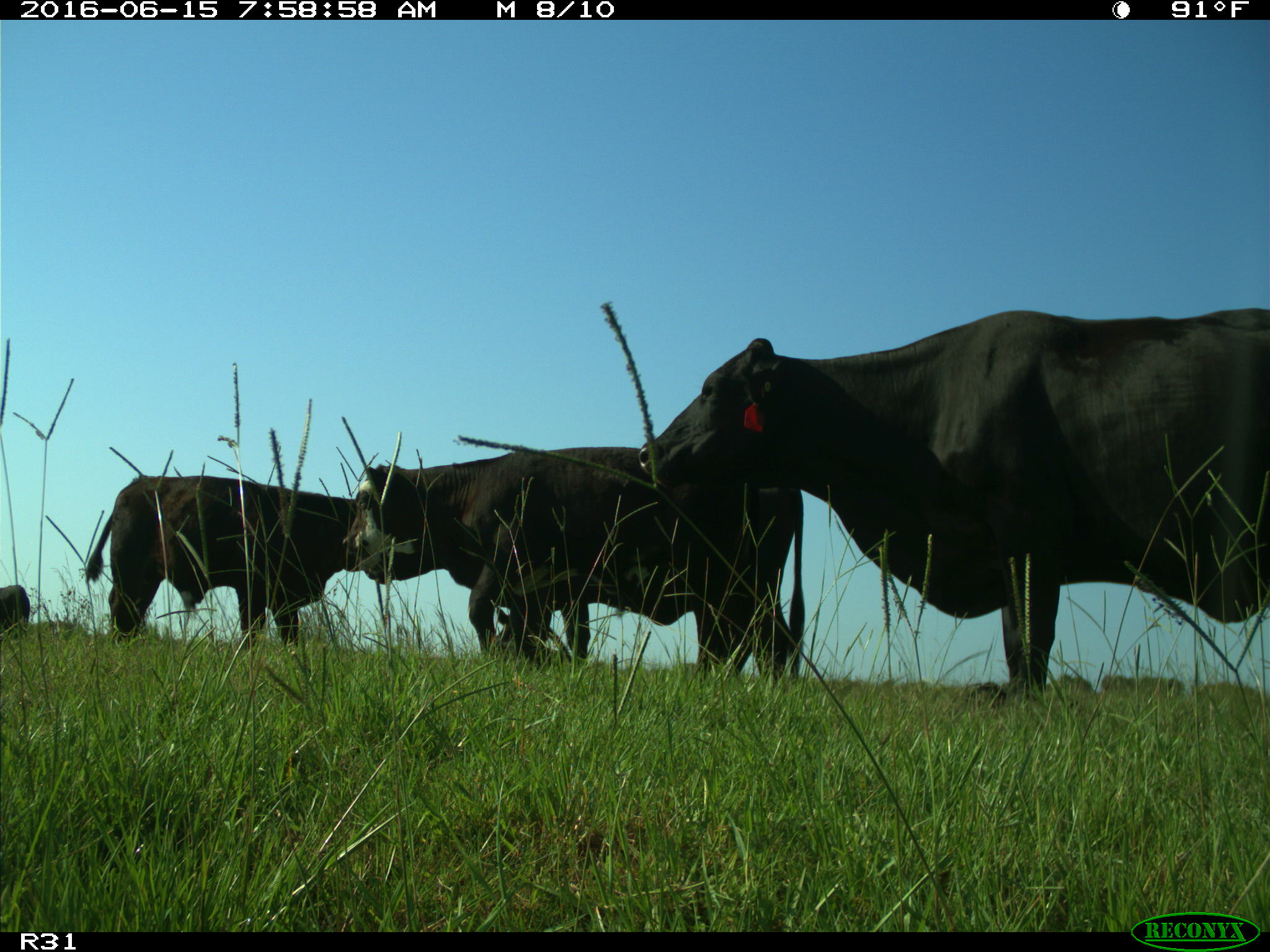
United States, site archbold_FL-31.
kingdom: Animalia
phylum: Chordata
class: Mammalia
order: Artiodactyla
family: Bovidae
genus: Bos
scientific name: Bos taurus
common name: domestic cow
Bos taurus (domestic cow).